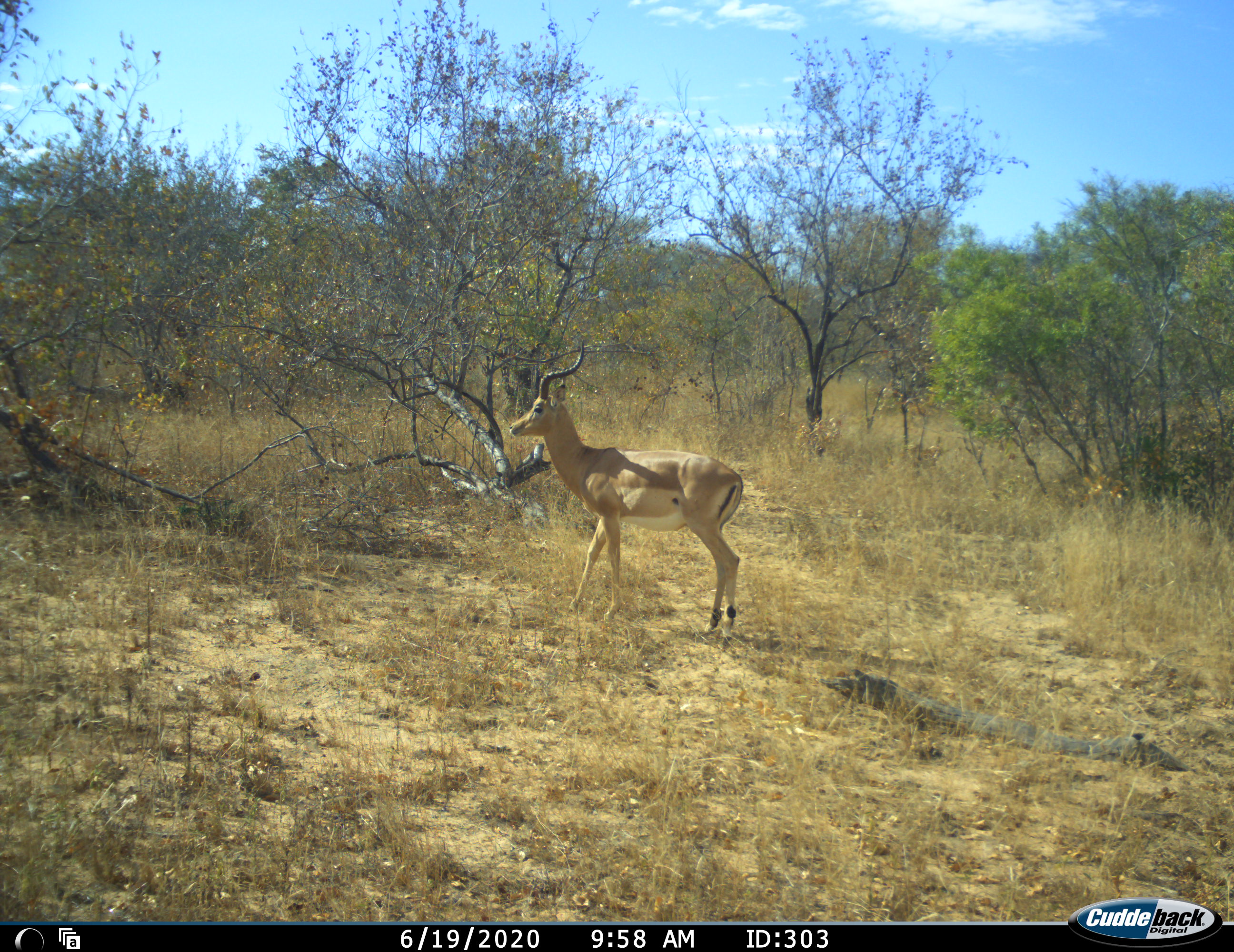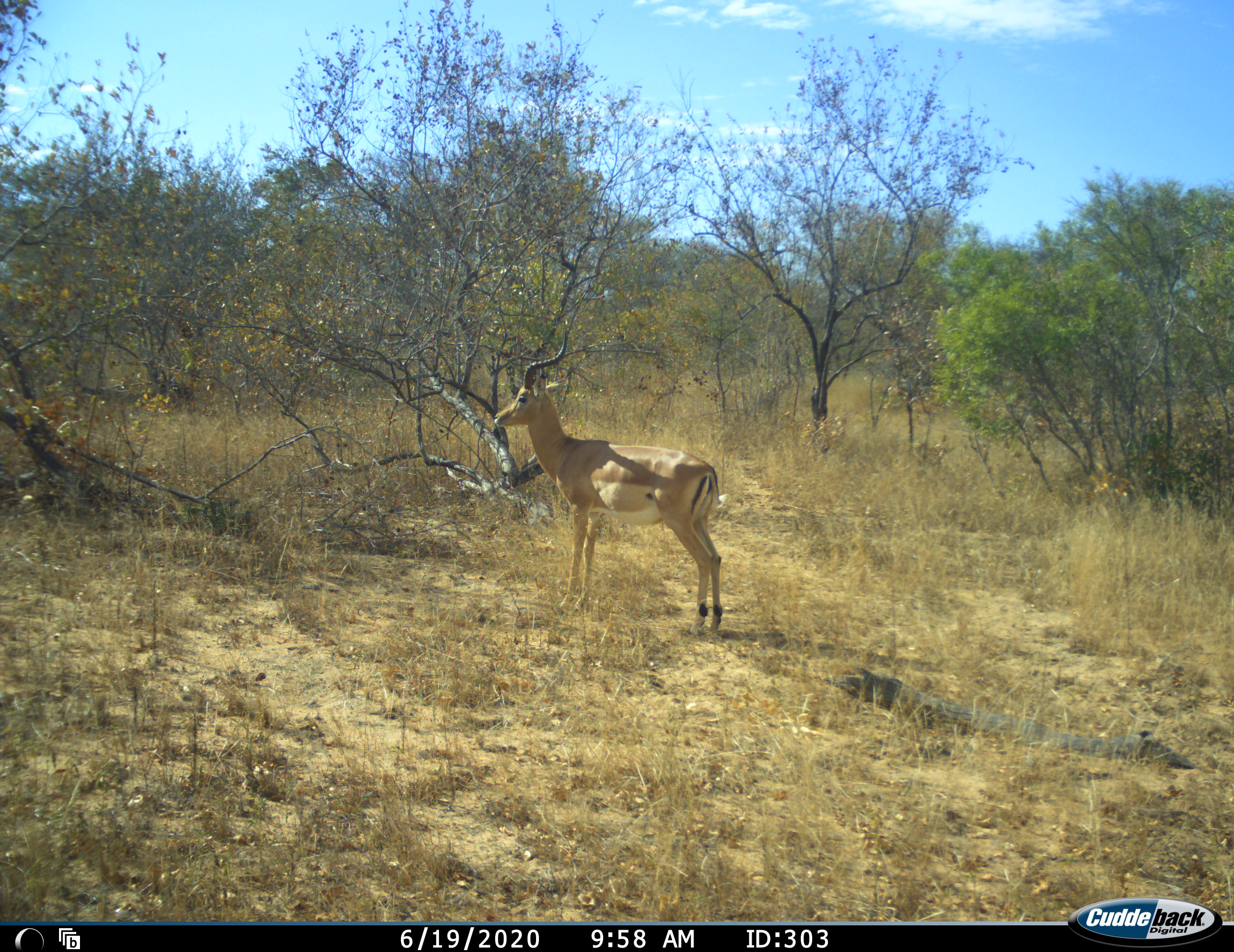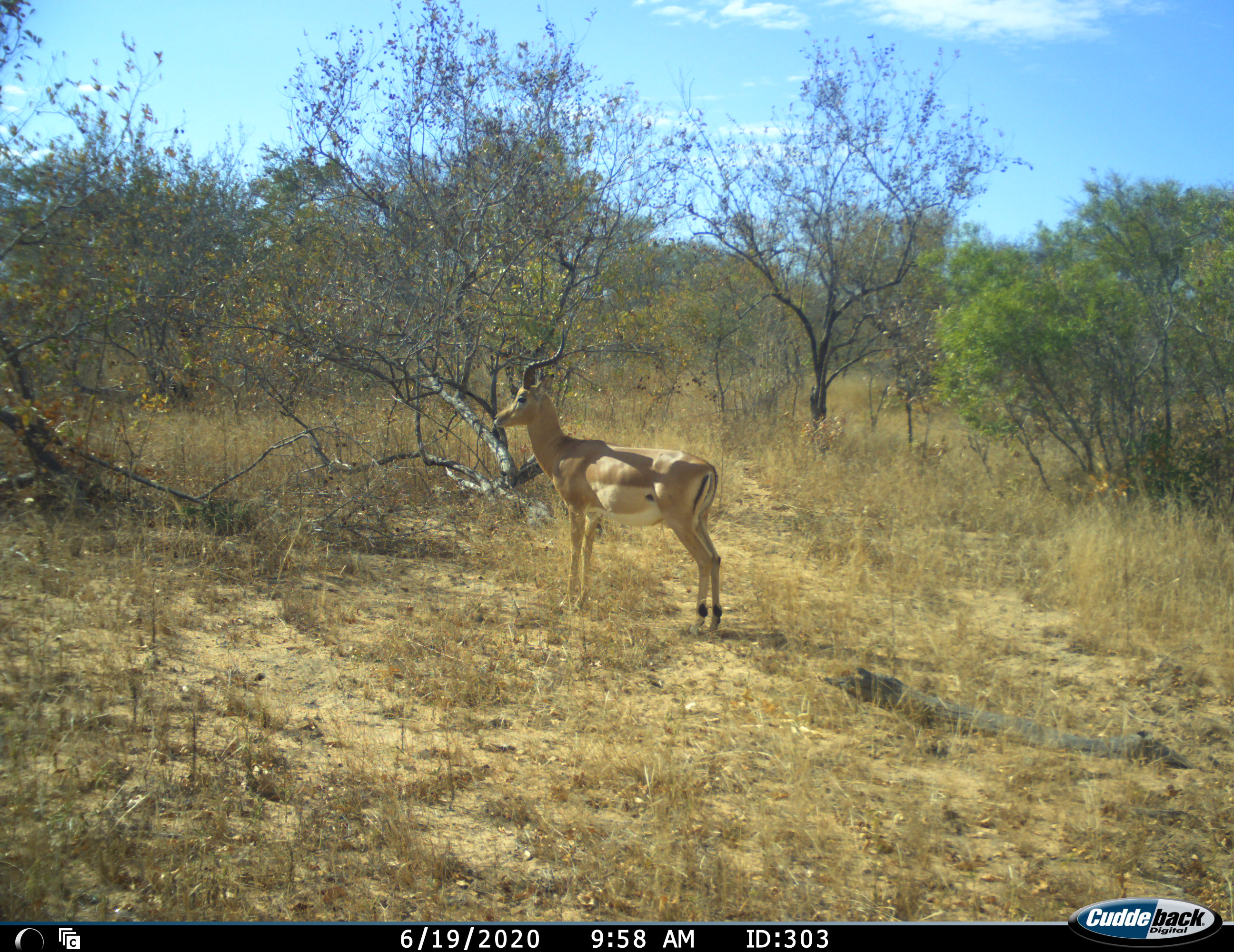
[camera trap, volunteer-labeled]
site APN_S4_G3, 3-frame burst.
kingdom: Animalia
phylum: Chordata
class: Mammalia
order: Artiodactyla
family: Bovidae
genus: Aepyceros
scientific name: Aepyceros melampus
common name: impala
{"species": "impala (Aepyceros melampus)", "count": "1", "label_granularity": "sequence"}